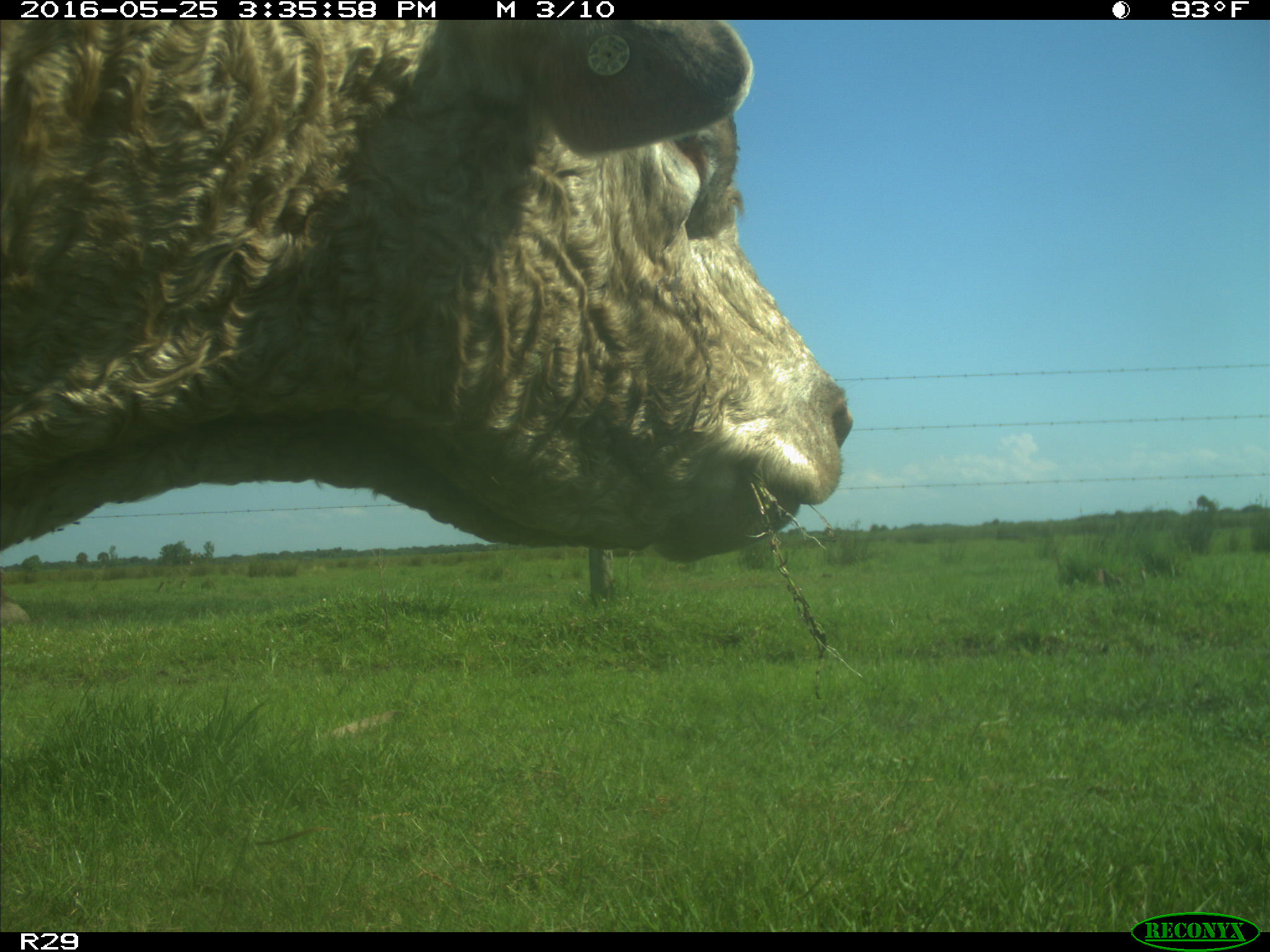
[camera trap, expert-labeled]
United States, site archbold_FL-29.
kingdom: Animalia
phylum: Chordata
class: Mammalia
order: Artiodactyla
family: Bovidae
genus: Bos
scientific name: Bos taurus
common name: domestic cow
Bos taurus (domestic cow).